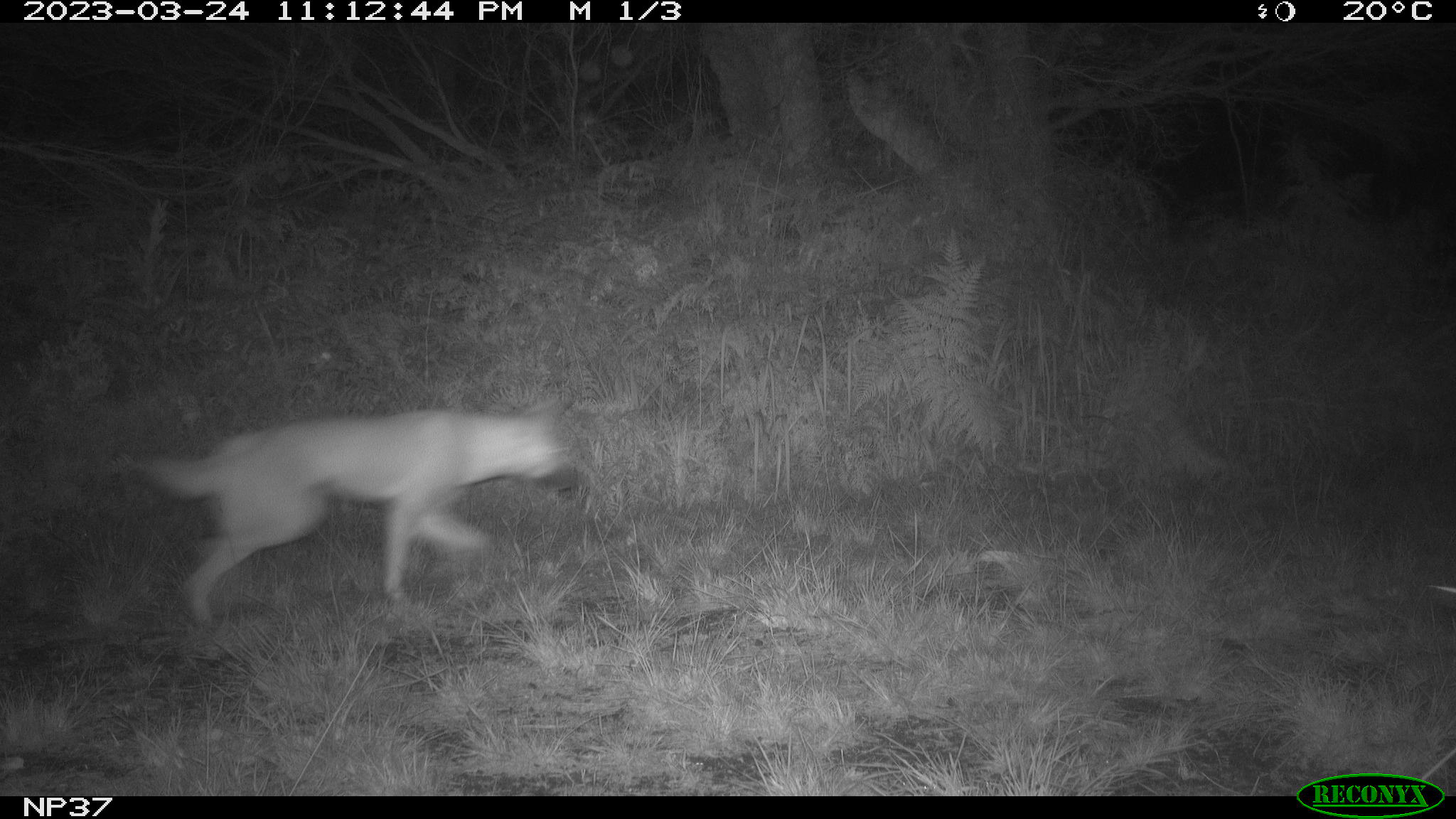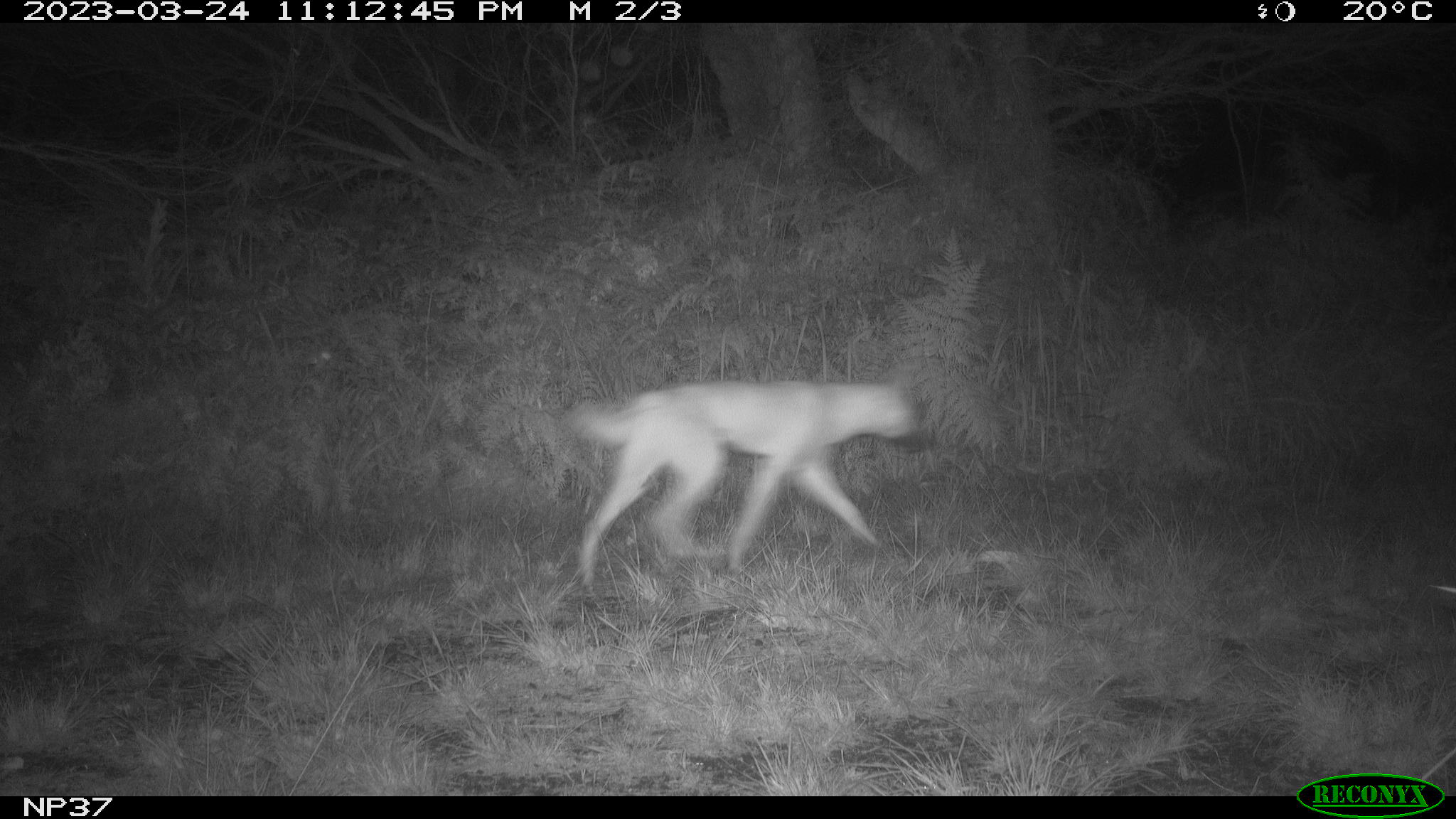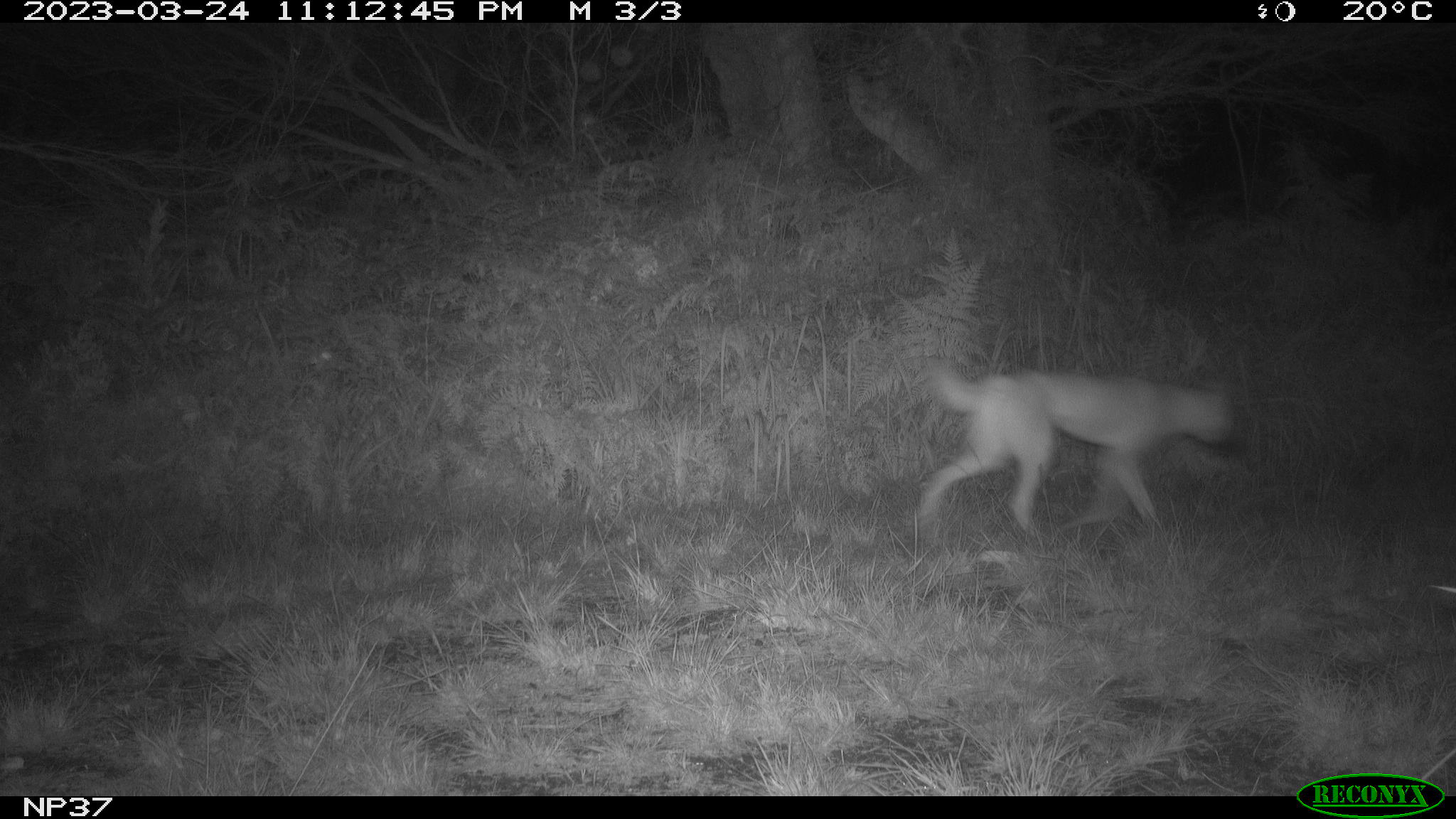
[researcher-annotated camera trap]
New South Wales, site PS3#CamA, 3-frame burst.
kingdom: Animalia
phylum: Chordata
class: Mammalia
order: Carnivora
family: Canidae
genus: Canis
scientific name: Canis familiaris dingo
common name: dingo